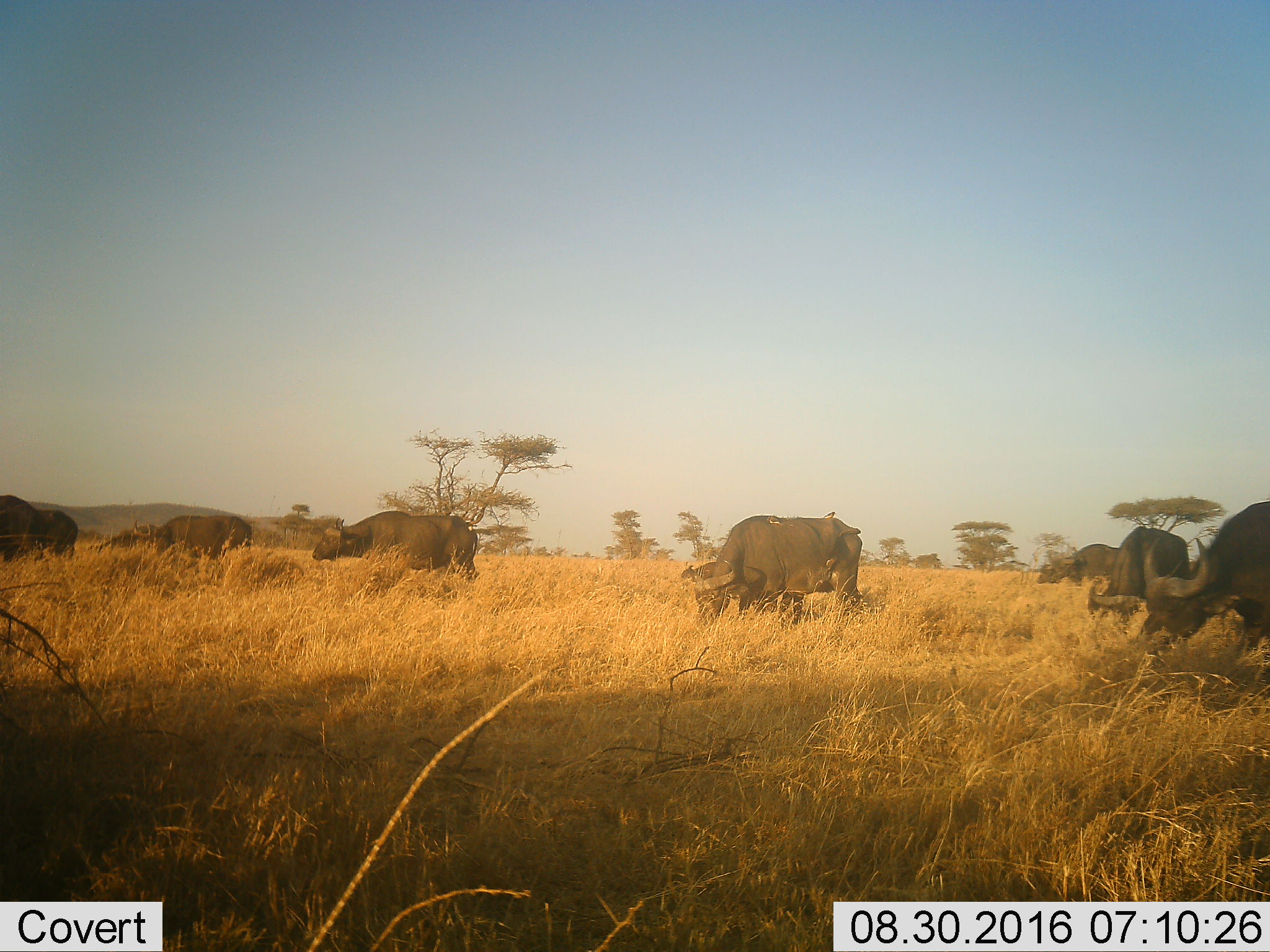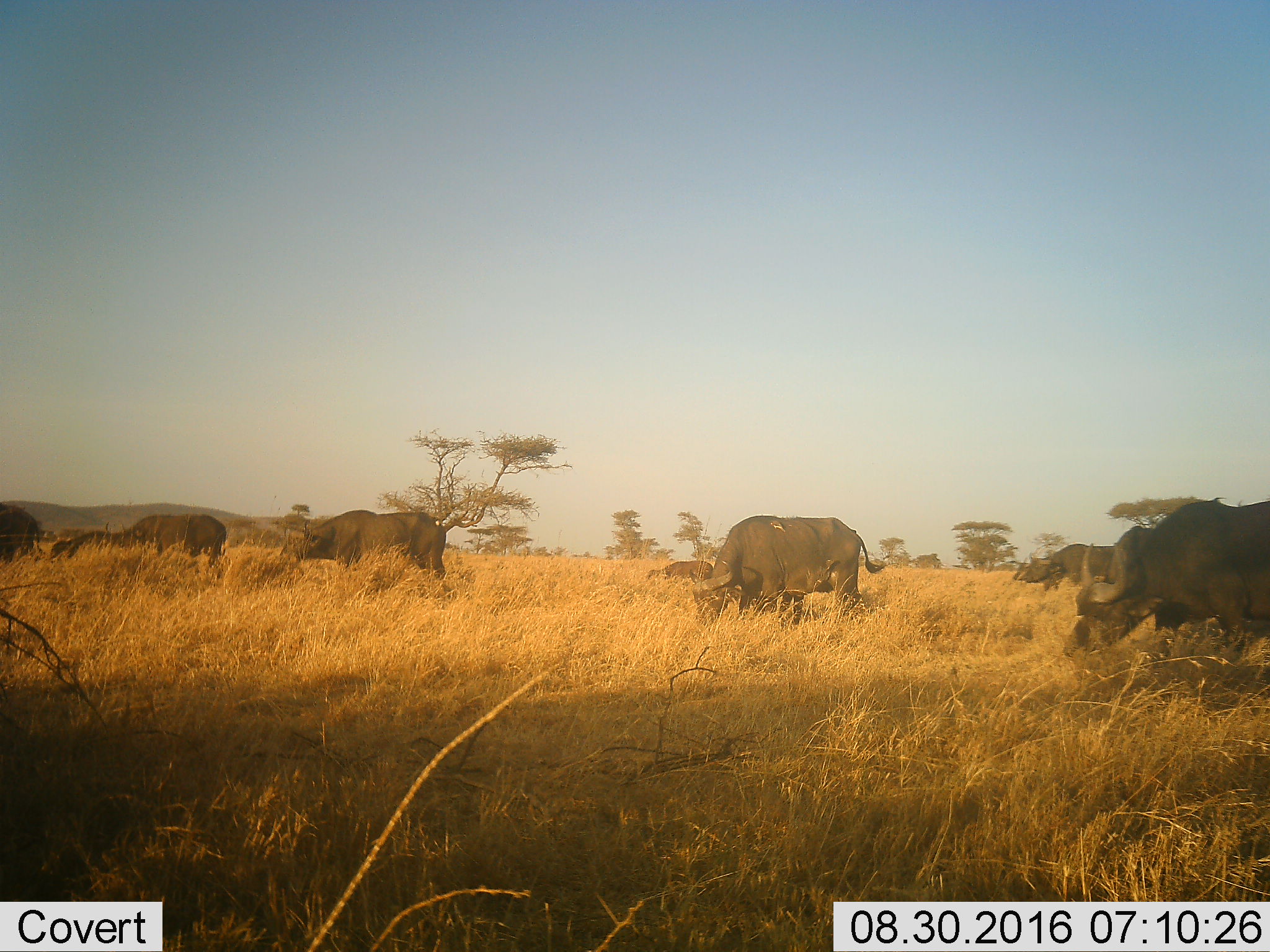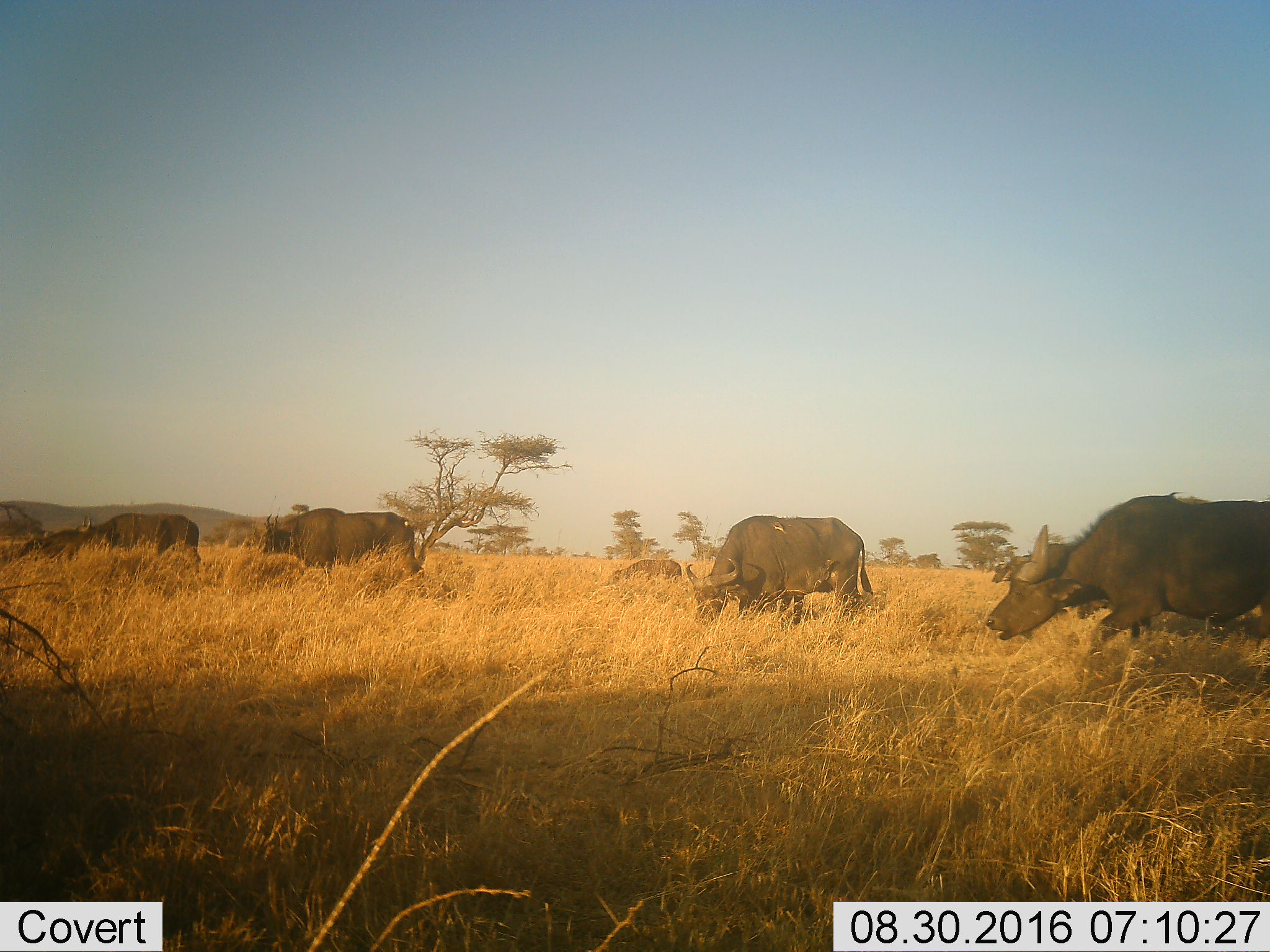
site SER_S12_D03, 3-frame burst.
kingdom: Animalia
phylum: Chordata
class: Mammalia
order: Artiodactyla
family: Bovidae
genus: Syncerus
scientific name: Syncerus caffer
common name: african buffalo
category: buffalo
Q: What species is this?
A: Buffalo (african buffalo) (Syncerus caffer).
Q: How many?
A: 8.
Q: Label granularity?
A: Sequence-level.